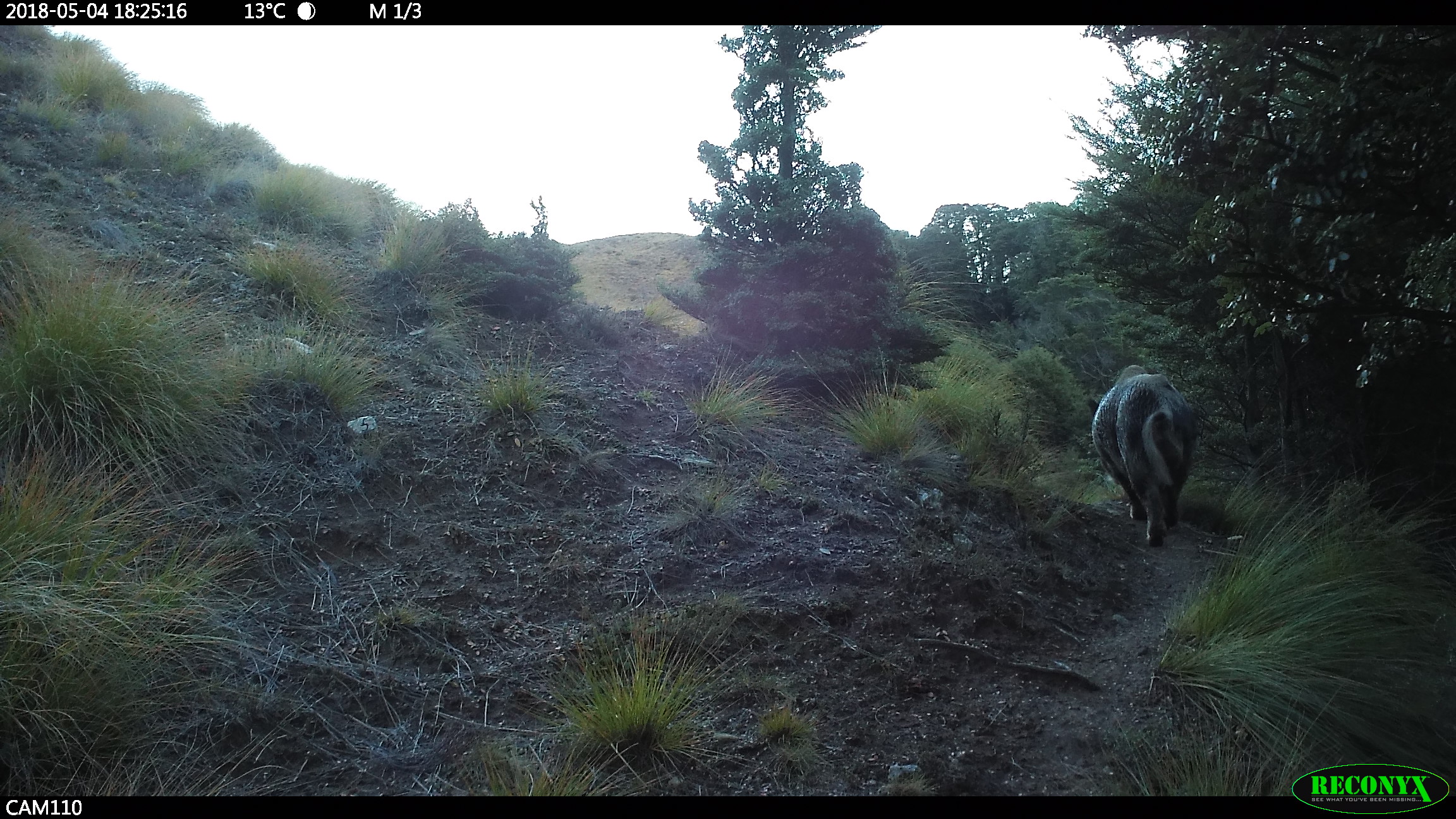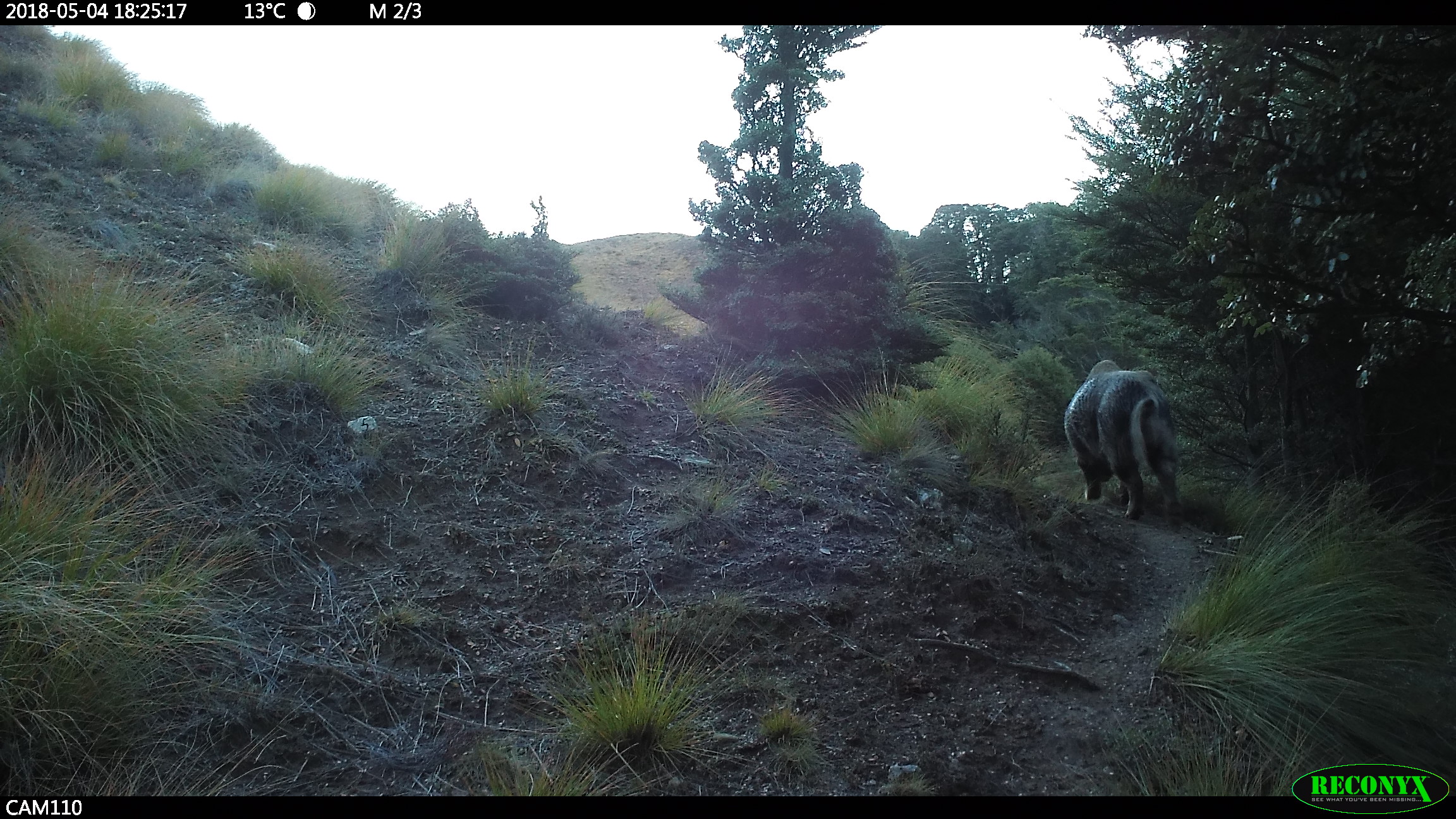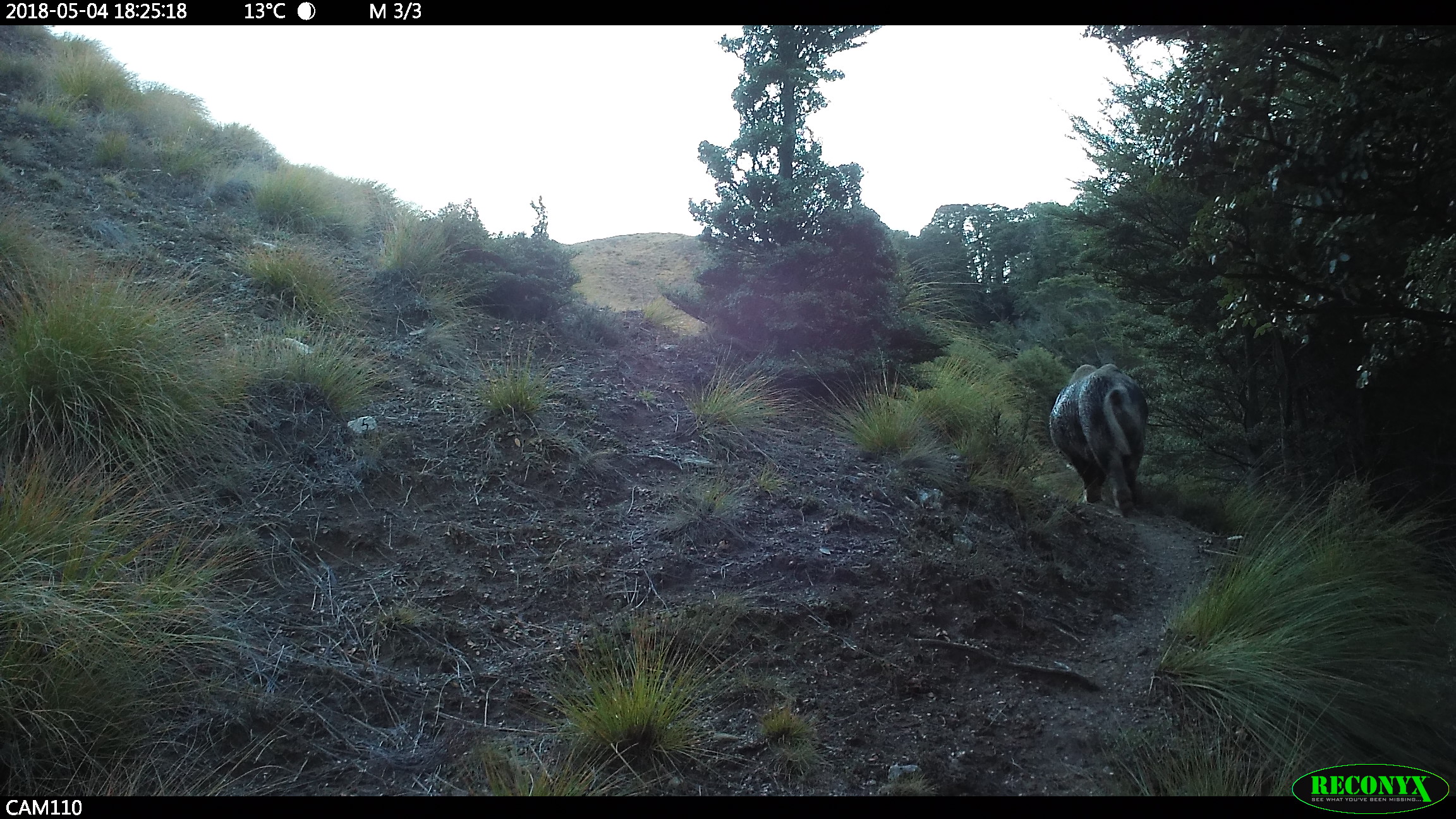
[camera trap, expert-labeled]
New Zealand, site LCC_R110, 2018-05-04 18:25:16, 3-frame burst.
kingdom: Animalia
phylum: Chordata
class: Mammalia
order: Artiodactyla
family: Suidae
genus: Sus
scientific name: Sus scrofa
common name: pig